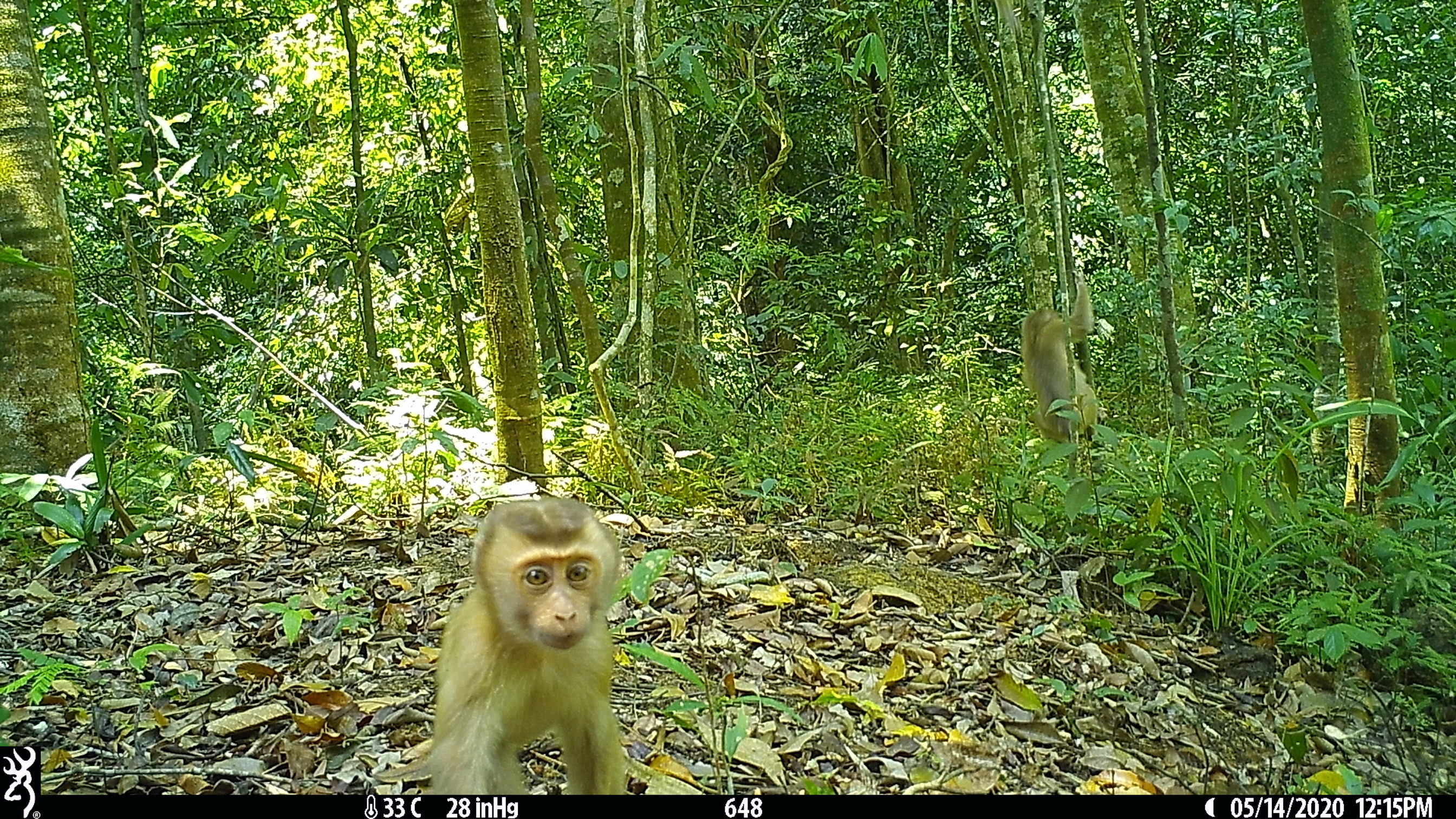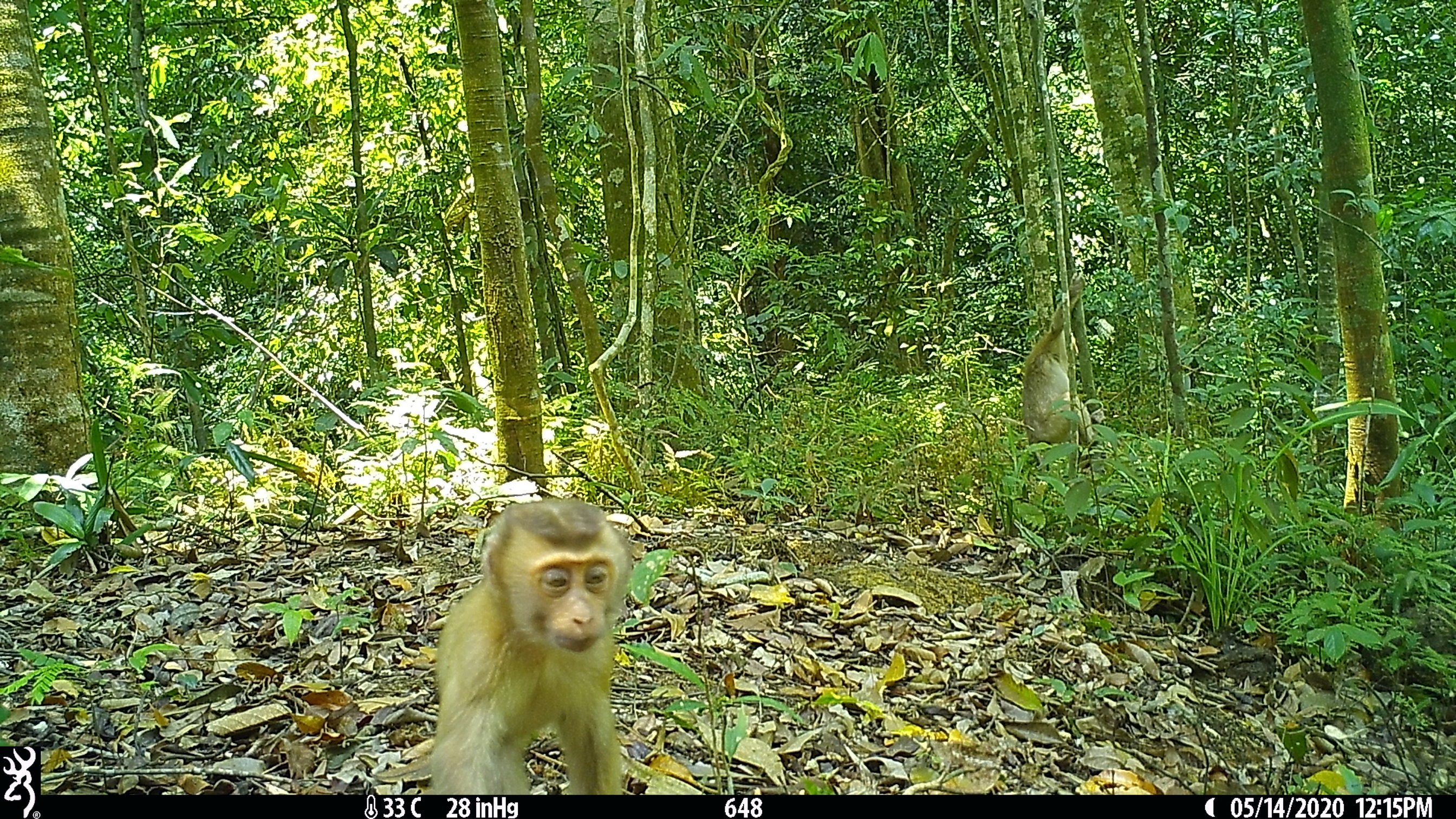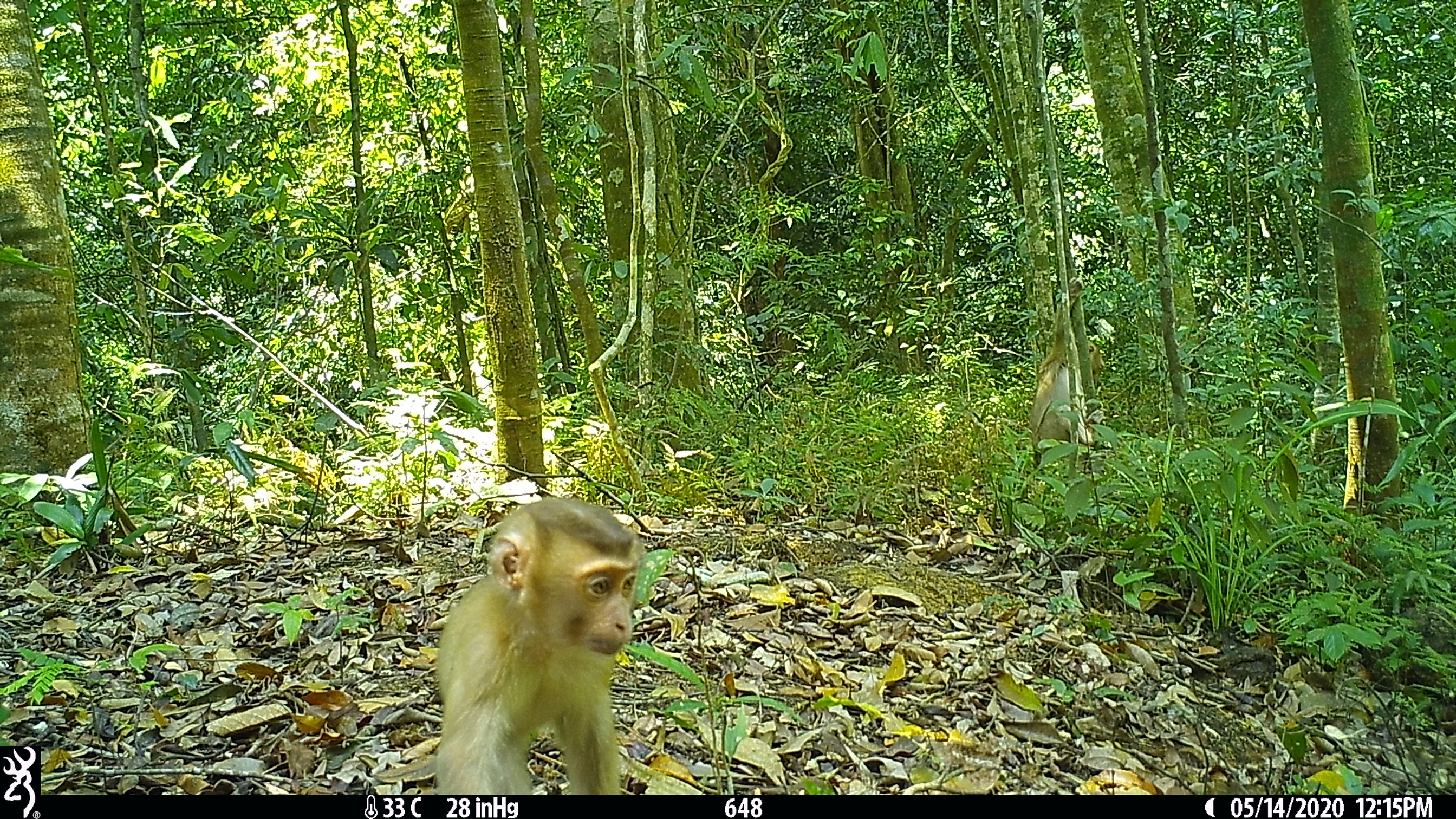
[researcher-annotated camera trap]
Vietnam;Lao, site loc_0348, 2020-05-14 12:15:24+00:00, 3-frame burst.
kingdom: Animalia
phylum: Chordata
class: Mammalia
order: Primates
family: Cercopithecidae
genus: Macaca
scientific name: Macaca nemestrina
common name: pig-tailed macaque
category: pig tailed macaque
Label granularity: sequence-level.